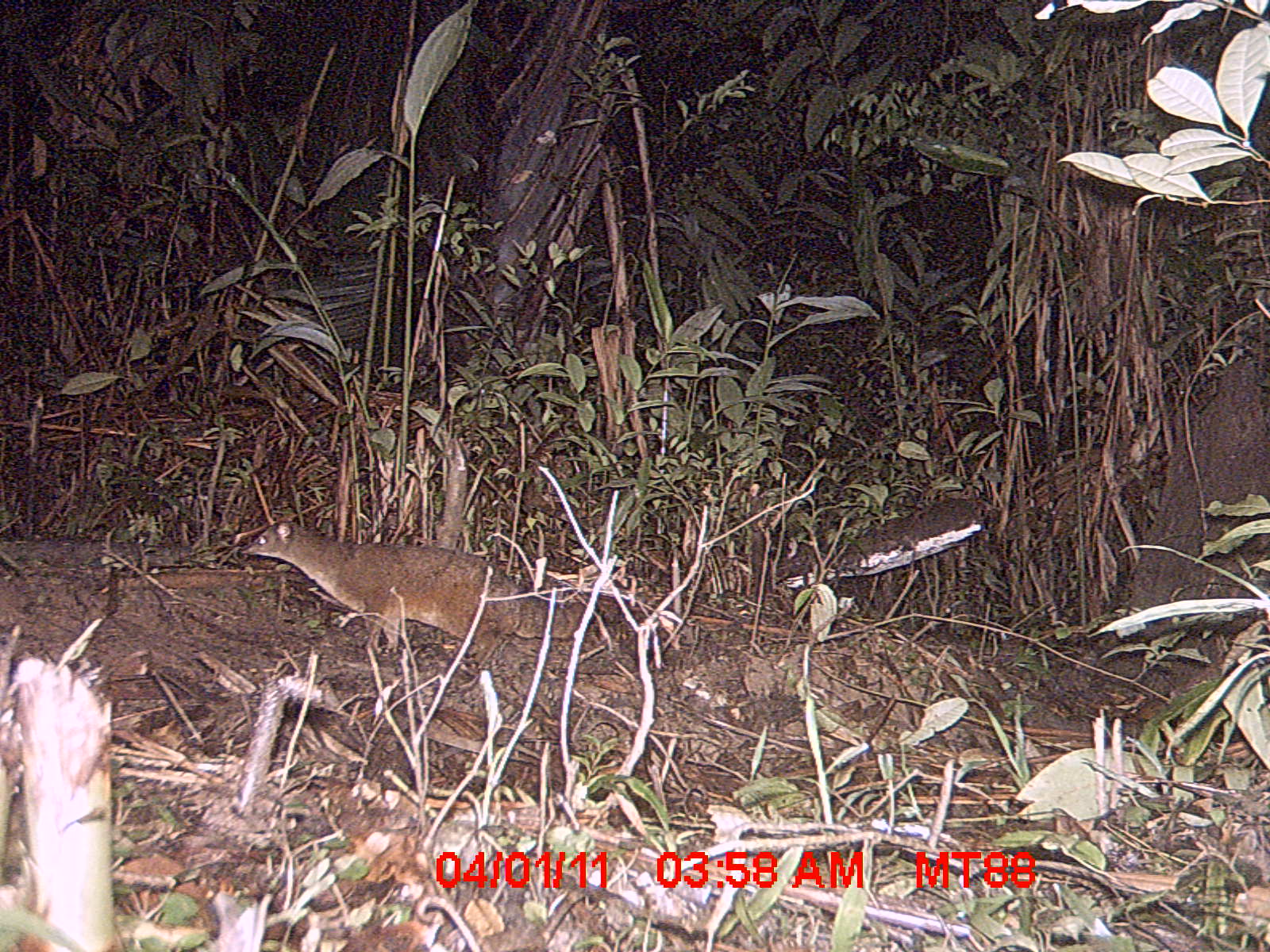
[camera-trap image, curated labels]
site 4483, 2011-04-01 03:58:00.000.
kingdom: Animalia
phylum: Chordata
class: Mammalia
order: Carnivora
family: Eupleridae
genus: Eupleres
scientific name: Eupleres goudotii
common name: falanouc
Eupleres goudotii (falanouc), count 1.